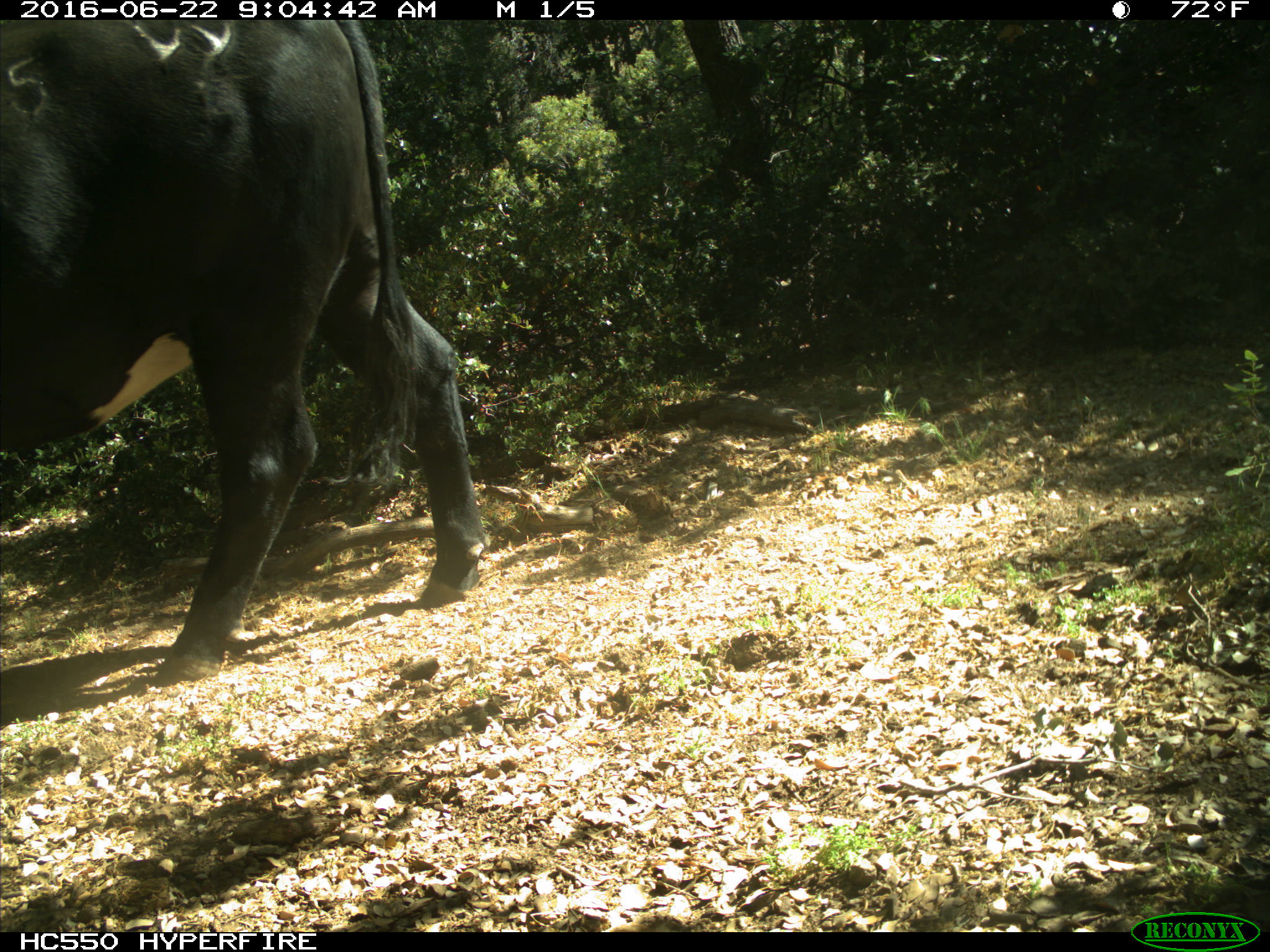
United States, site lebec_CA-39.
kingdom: Animalia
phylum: Chordata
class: Mammalia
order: Artiodactyla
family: Bovidae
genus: Bos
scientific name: Bos taurus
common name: domestic cow